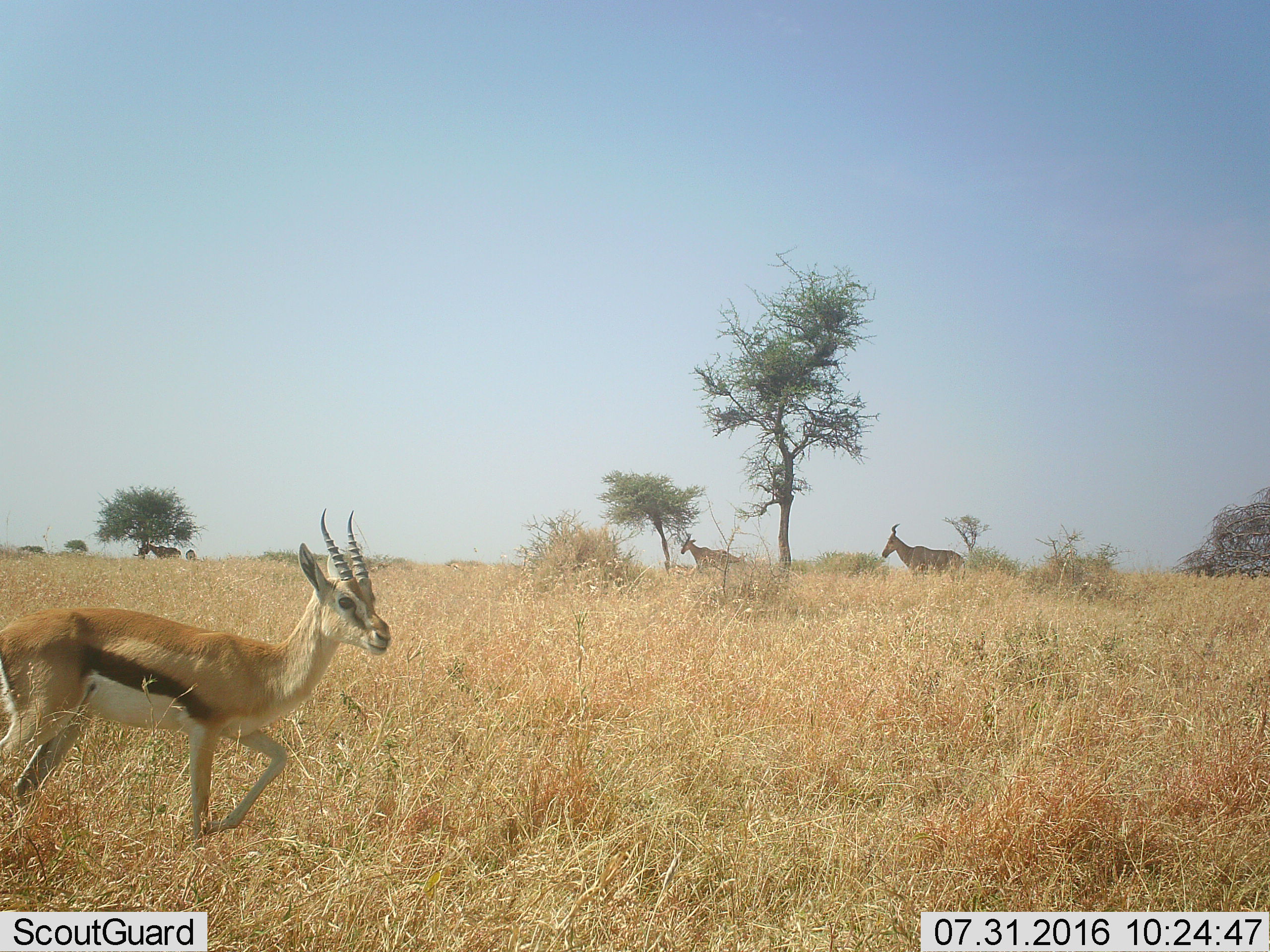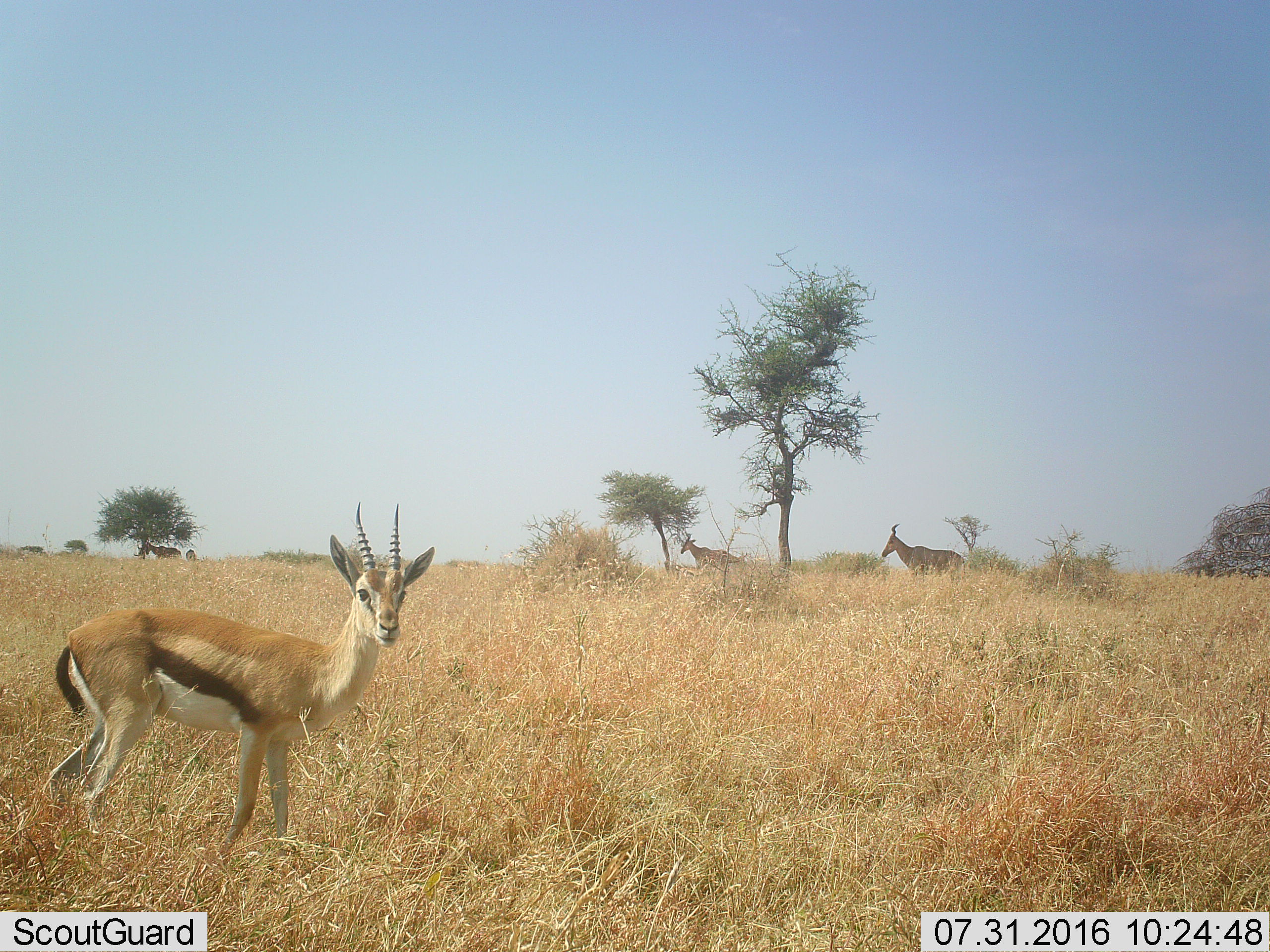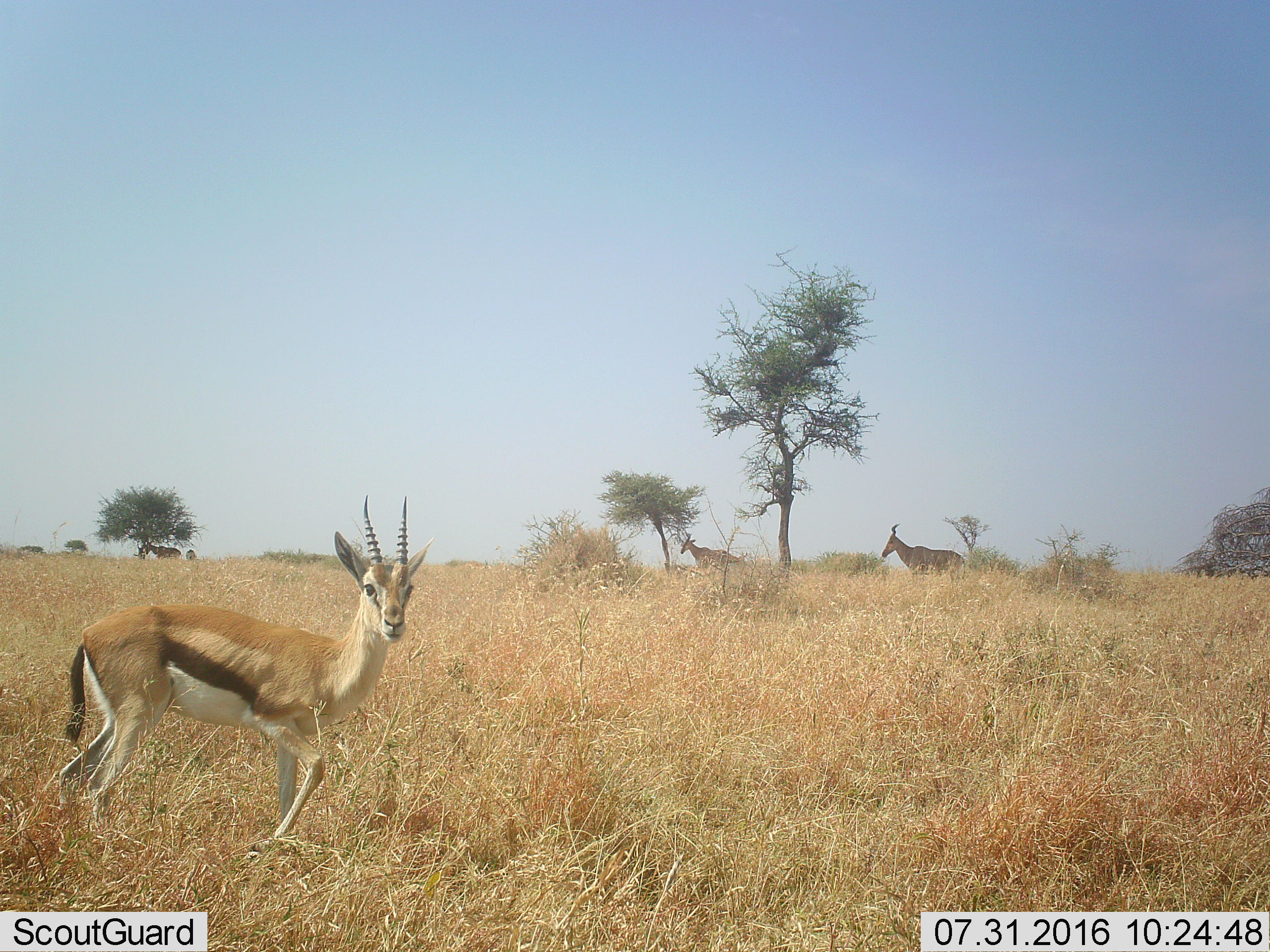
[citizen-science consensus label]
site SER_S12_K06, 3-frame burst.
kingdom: Animalia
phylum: Chordata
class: Mammalia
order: Artiodactyla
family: Bovidae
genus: Eudorcas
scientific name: Eudorcas thomsonii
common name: thomson's gazelle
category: gazellethomsons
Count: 3.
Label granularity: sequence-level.